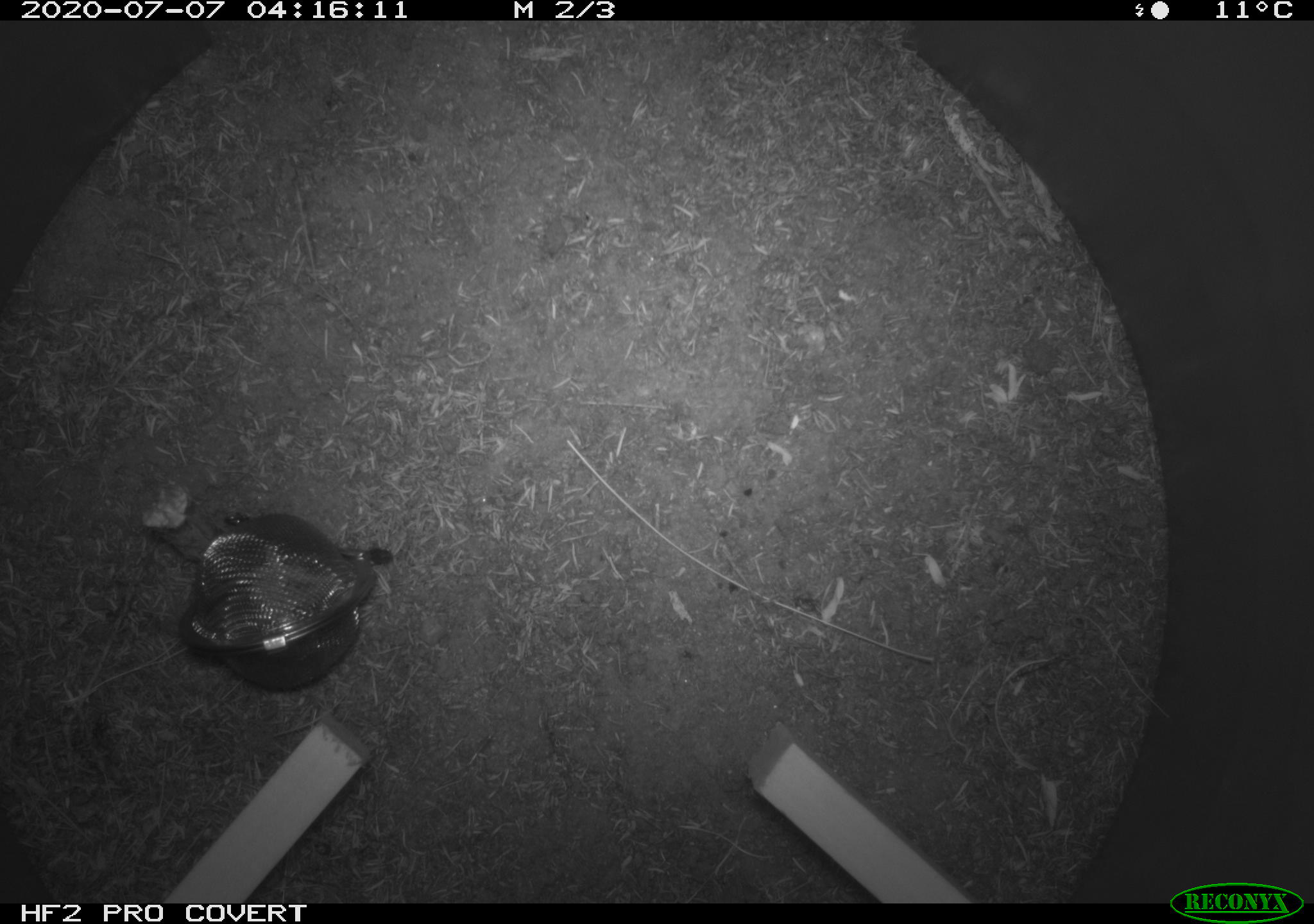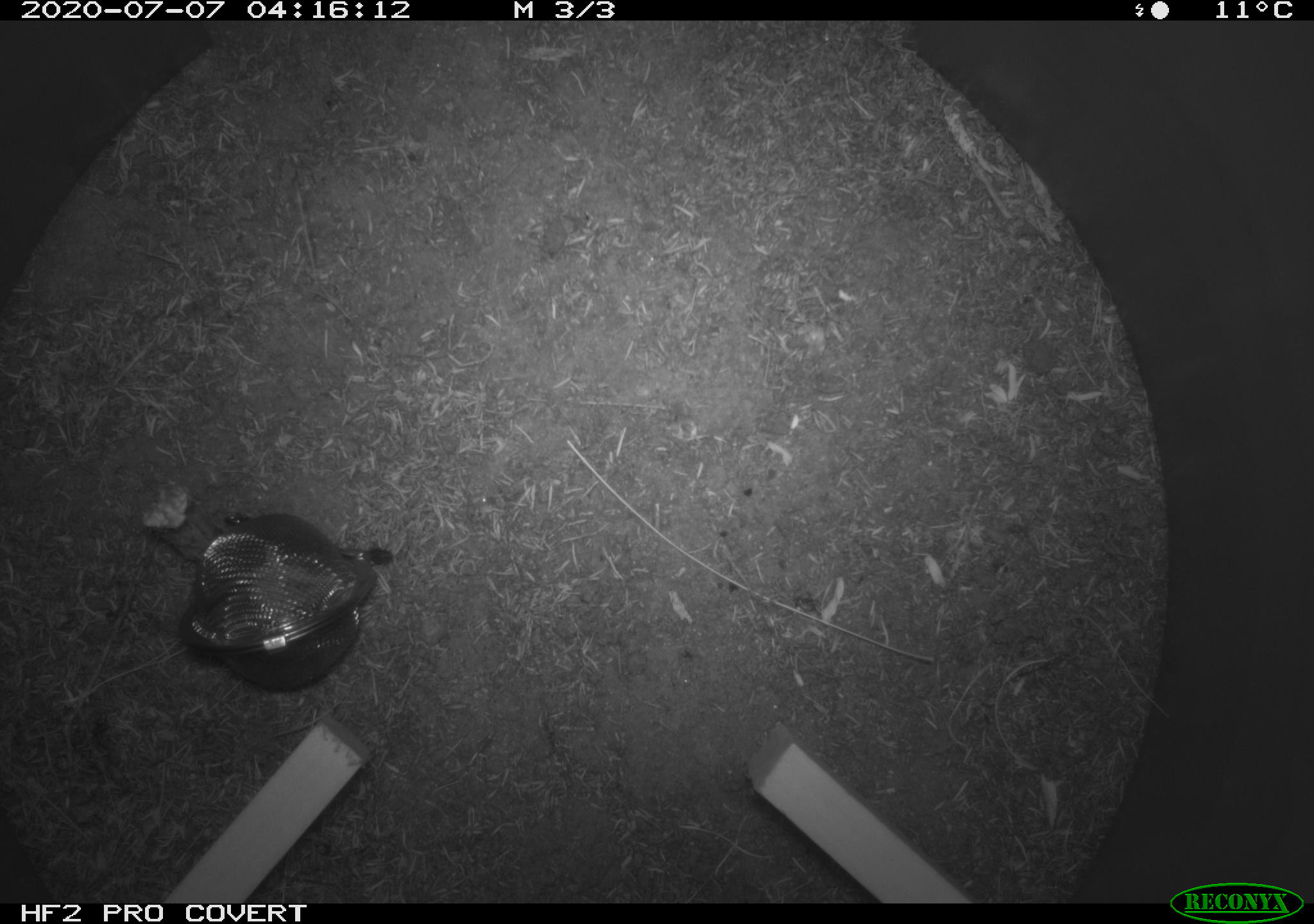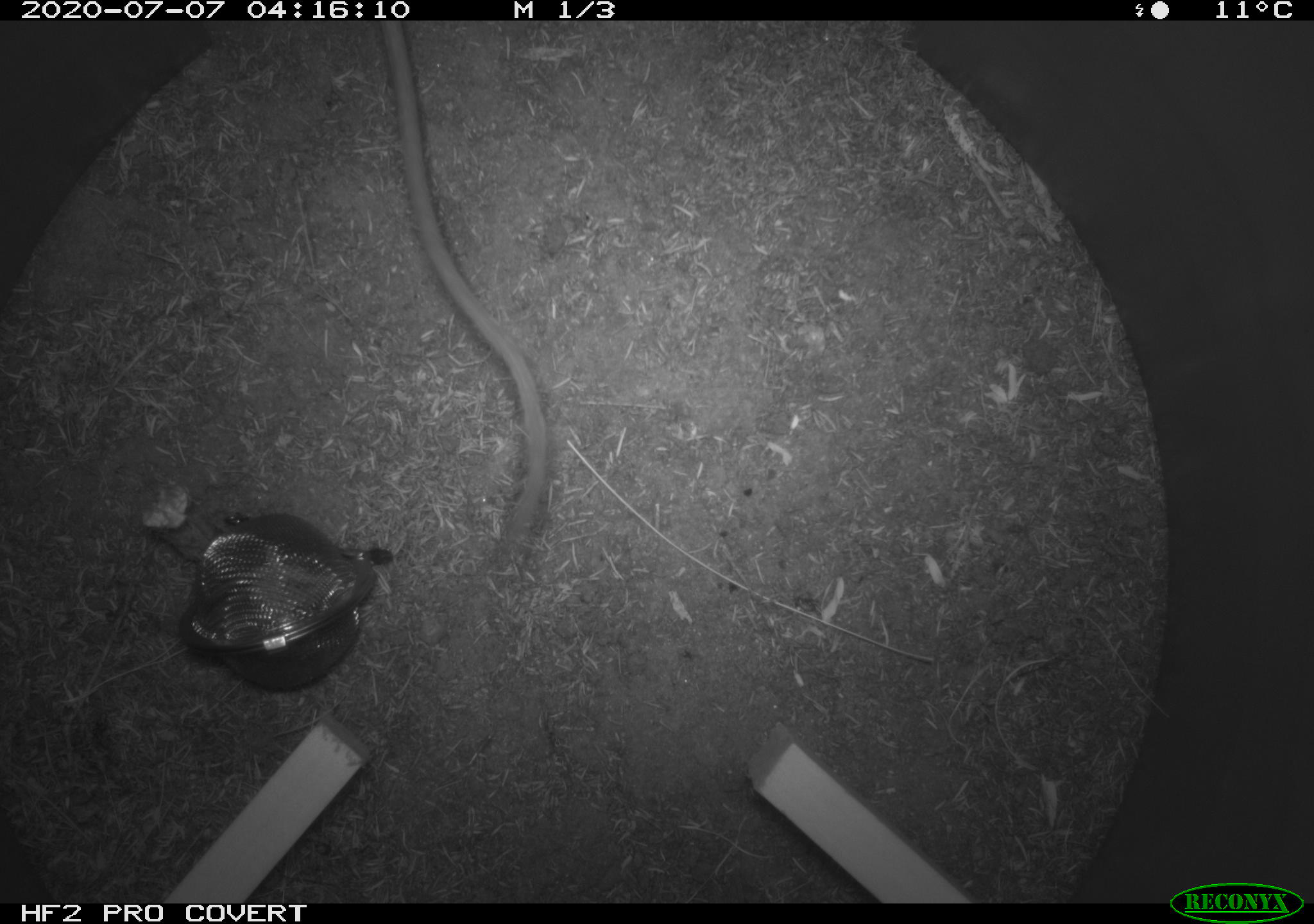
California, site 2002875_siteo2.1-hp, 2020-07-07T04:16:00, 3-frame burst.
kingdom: Animalia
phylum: Chordata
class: Mammalia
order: Rodentia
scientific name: Rodentia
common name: rodent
Rodent (Rodentia).